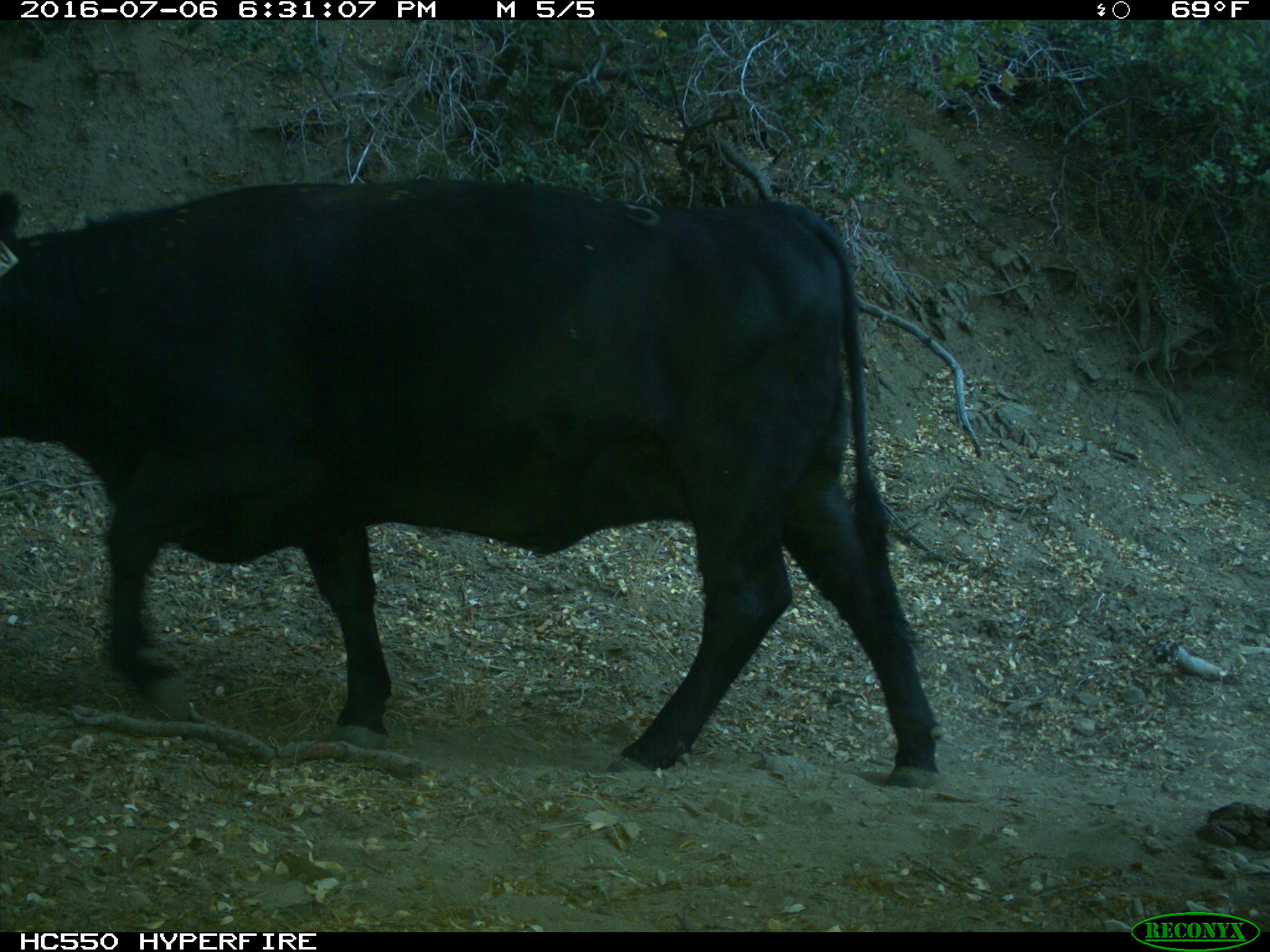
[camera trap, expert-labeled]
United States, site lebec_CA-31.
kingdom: Animalia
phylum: Chordata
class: Mammalia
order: Artiodactyla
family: Bovidae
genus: Bos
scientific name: Bos taurus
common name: domestic cow